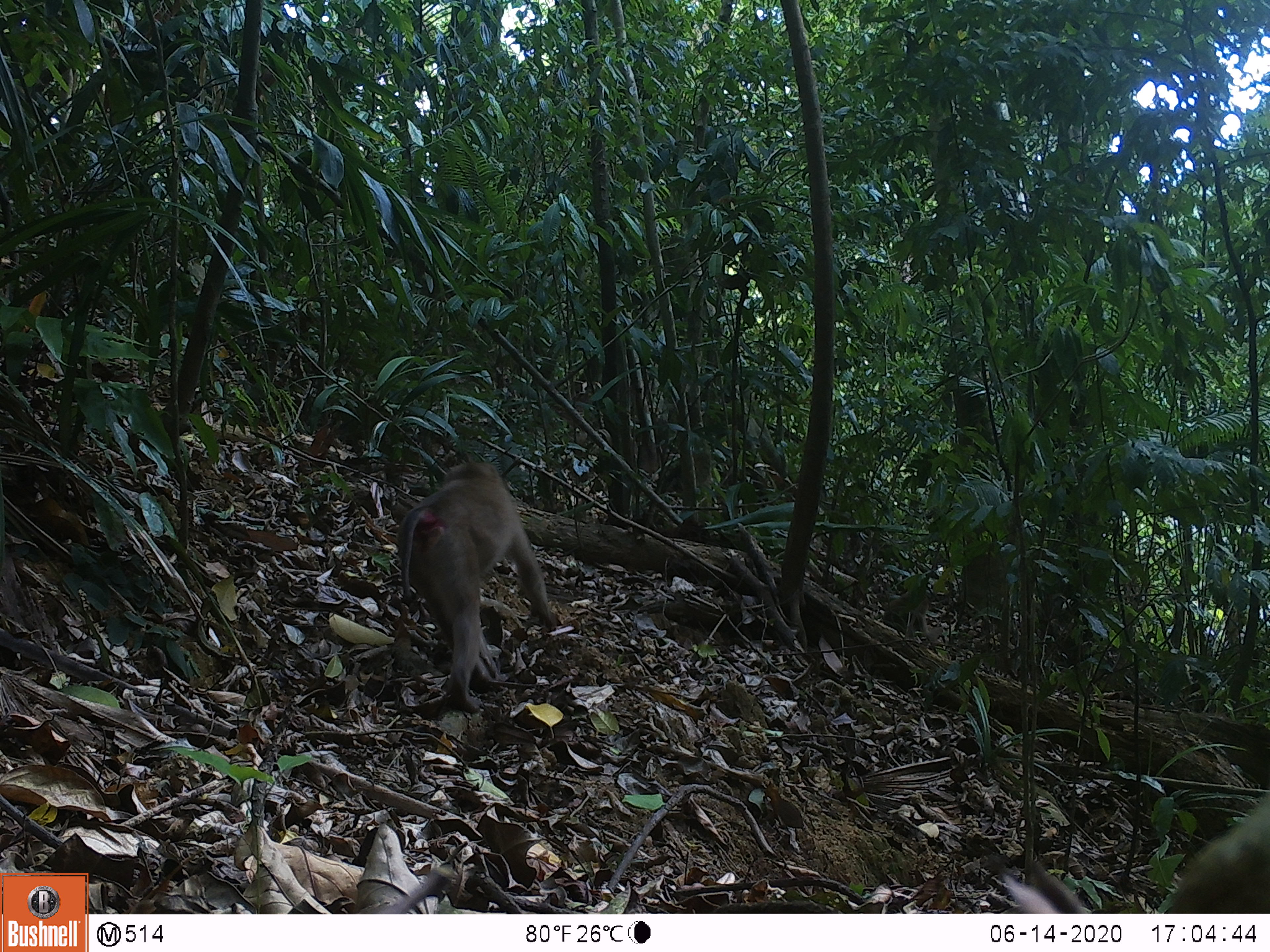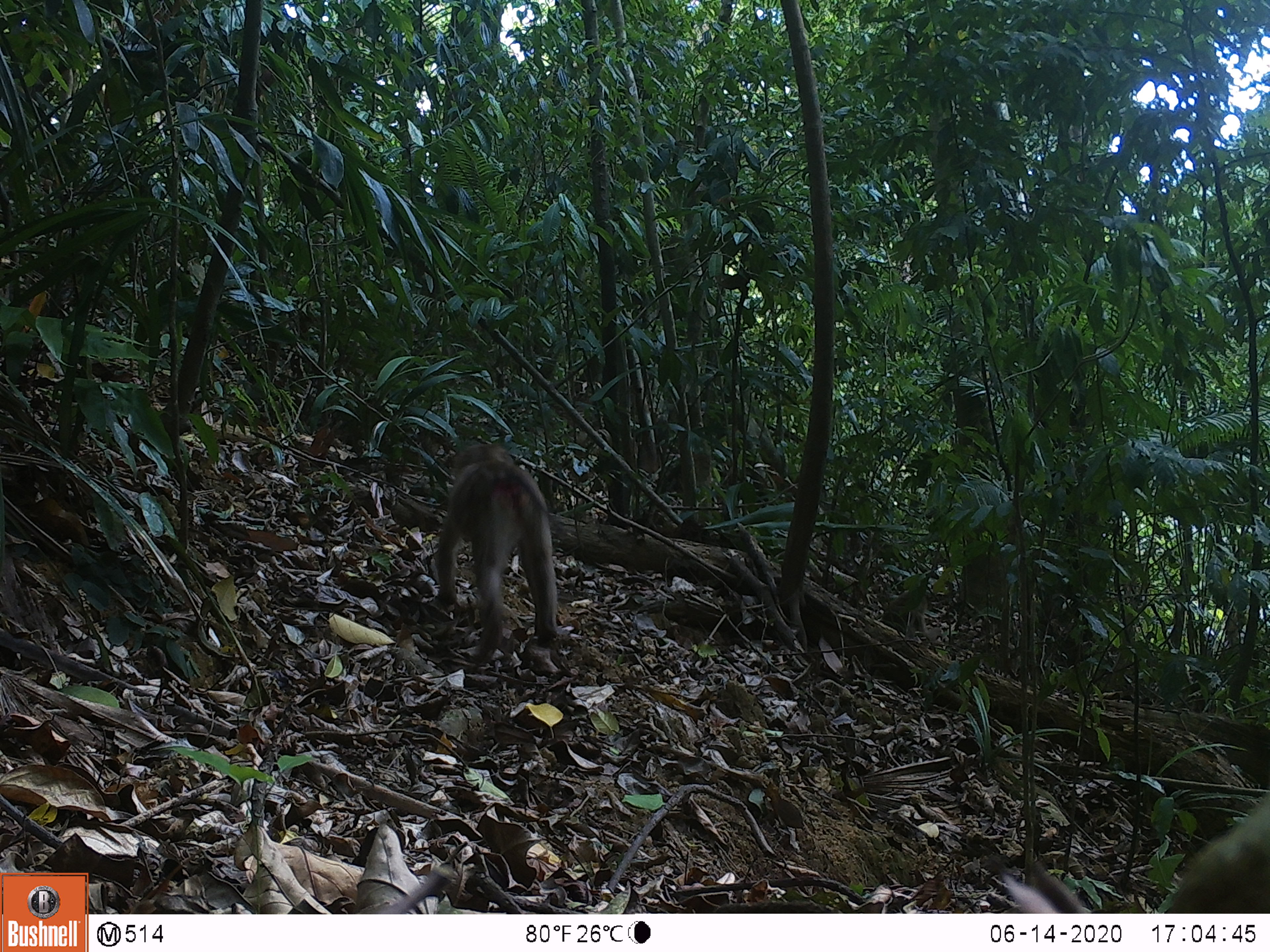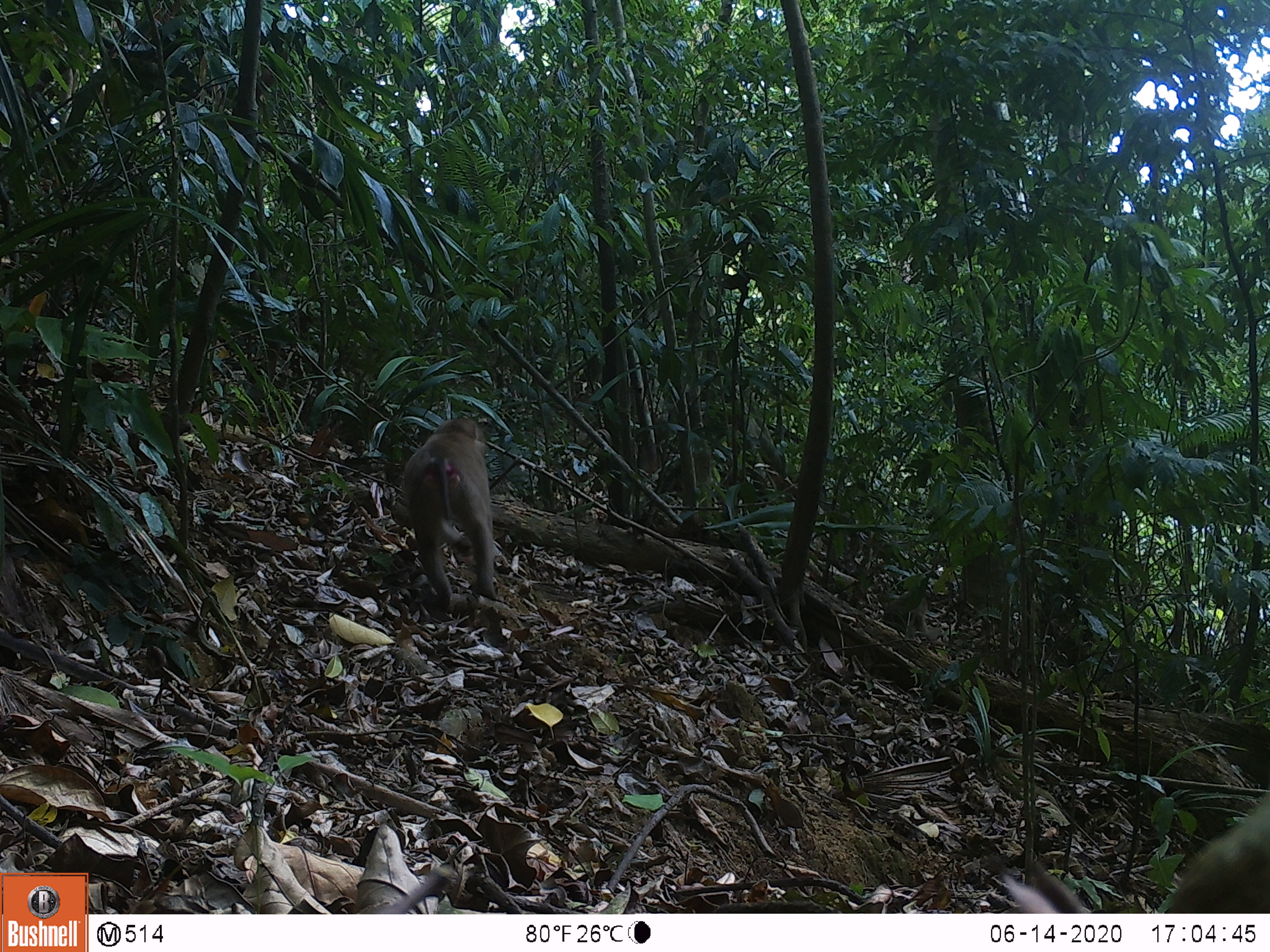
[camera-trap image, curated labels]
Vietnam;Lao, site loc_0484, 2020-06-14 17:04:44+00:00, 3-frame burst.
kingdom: Animalia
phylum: Chordata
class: Mammalia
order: Primates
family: Cercopithecidae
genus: Macaca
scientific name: Macaca nemestrina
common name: pig-tailed macaque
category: pig tailed macaque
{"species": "pig tailed macaque (pig-tailed macaque) (Macaca nemestrina)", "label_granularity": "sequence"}